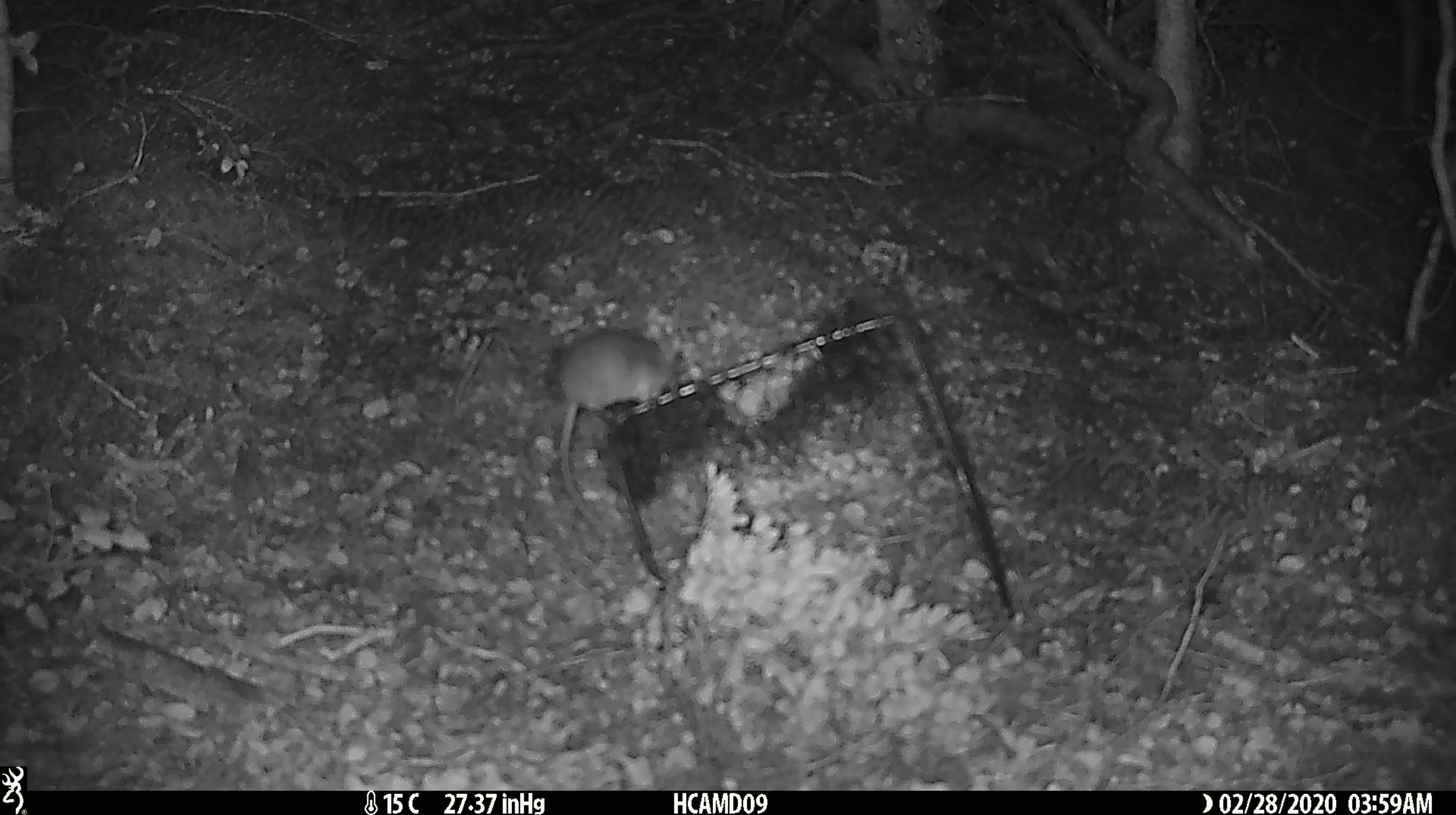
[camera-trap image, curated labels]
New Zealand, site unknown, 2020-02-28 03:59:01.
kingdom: Animalia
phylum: Chordata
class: Mammalia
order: Rodentia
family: Muridae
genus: Mus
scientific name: Mus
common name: mouse